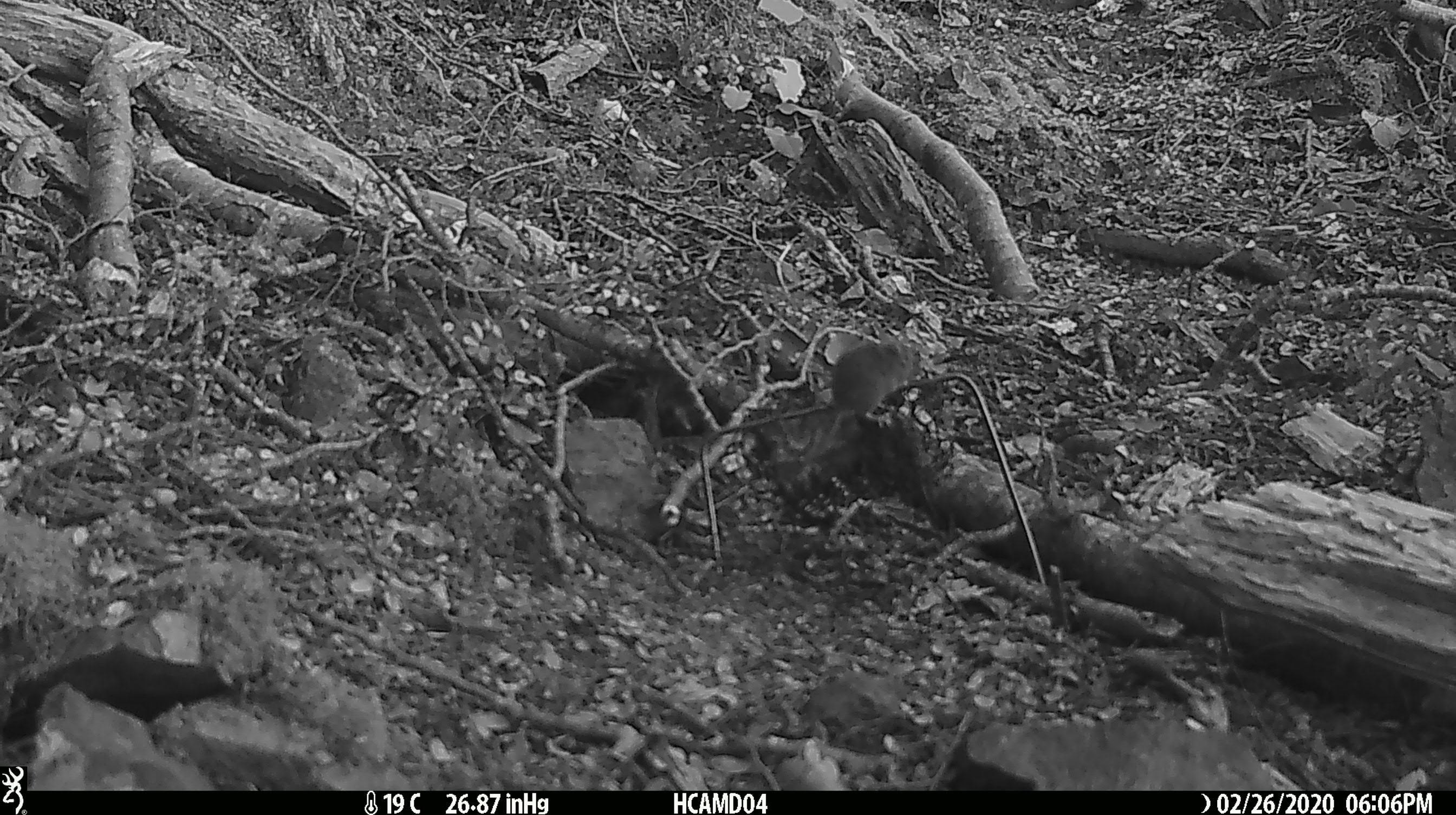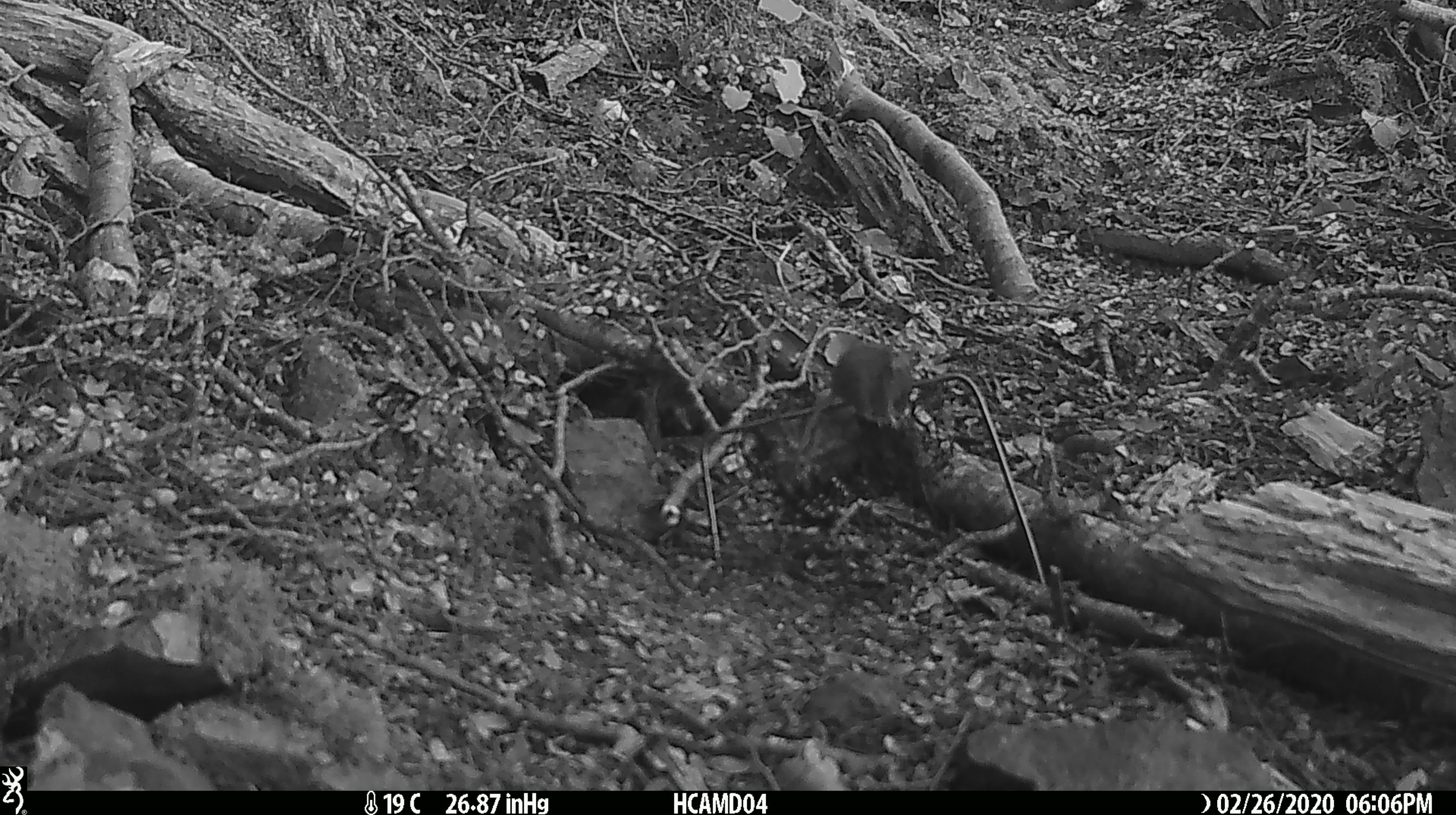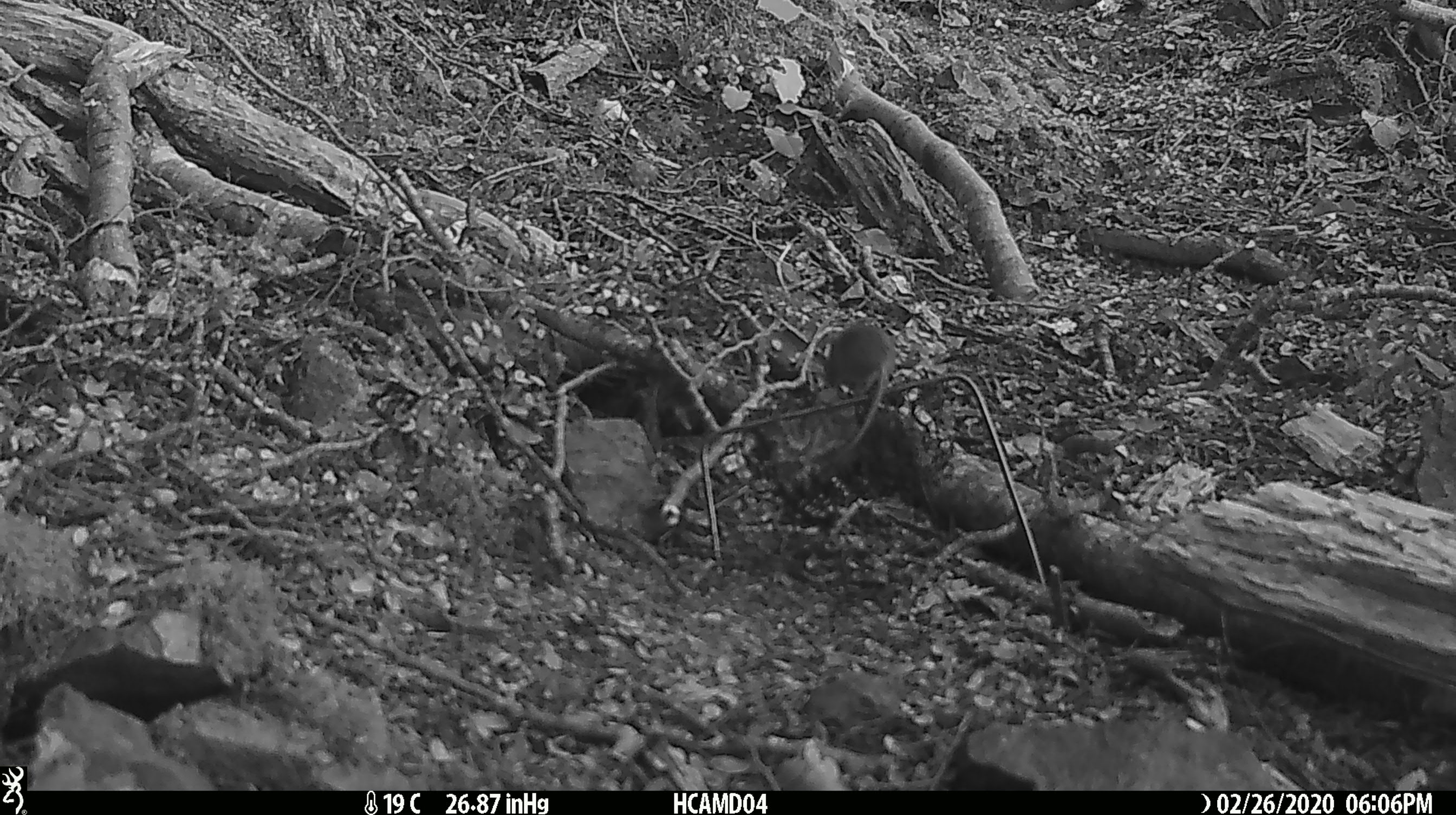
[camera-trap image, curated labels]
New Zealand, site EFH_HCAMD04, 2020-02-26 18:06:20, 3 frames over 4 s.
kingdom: Animalia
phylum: Chordata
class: Mammalia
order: Rodentia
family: Muridae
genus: Mus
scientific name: Mus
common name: mouse